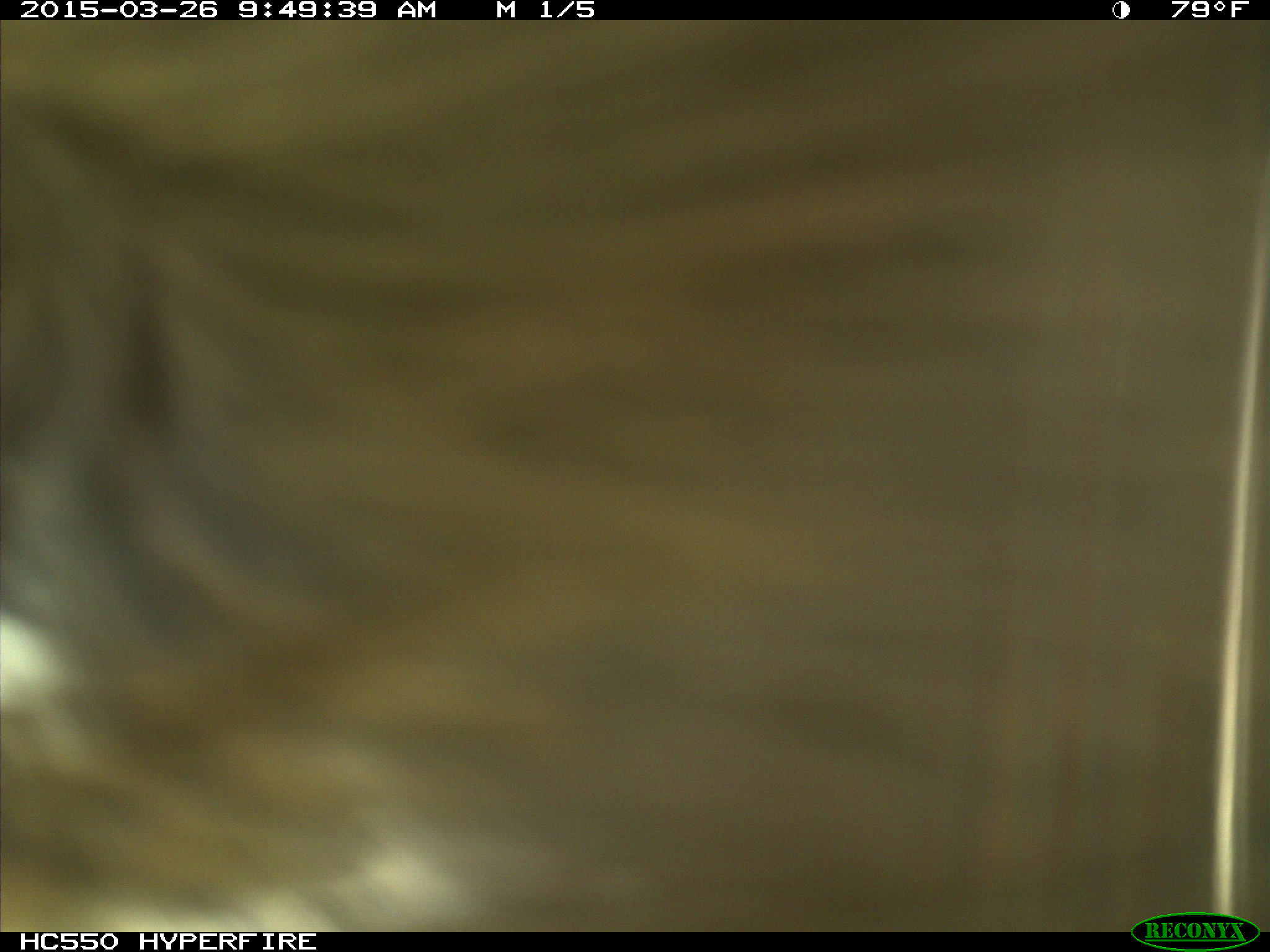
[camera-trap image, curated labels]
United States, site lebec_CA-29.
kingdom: Animalia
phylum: Chordata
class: Mammalia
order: Artiodactyla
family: Bovidae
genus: Bos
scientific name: Bos taurus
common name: domestic cow